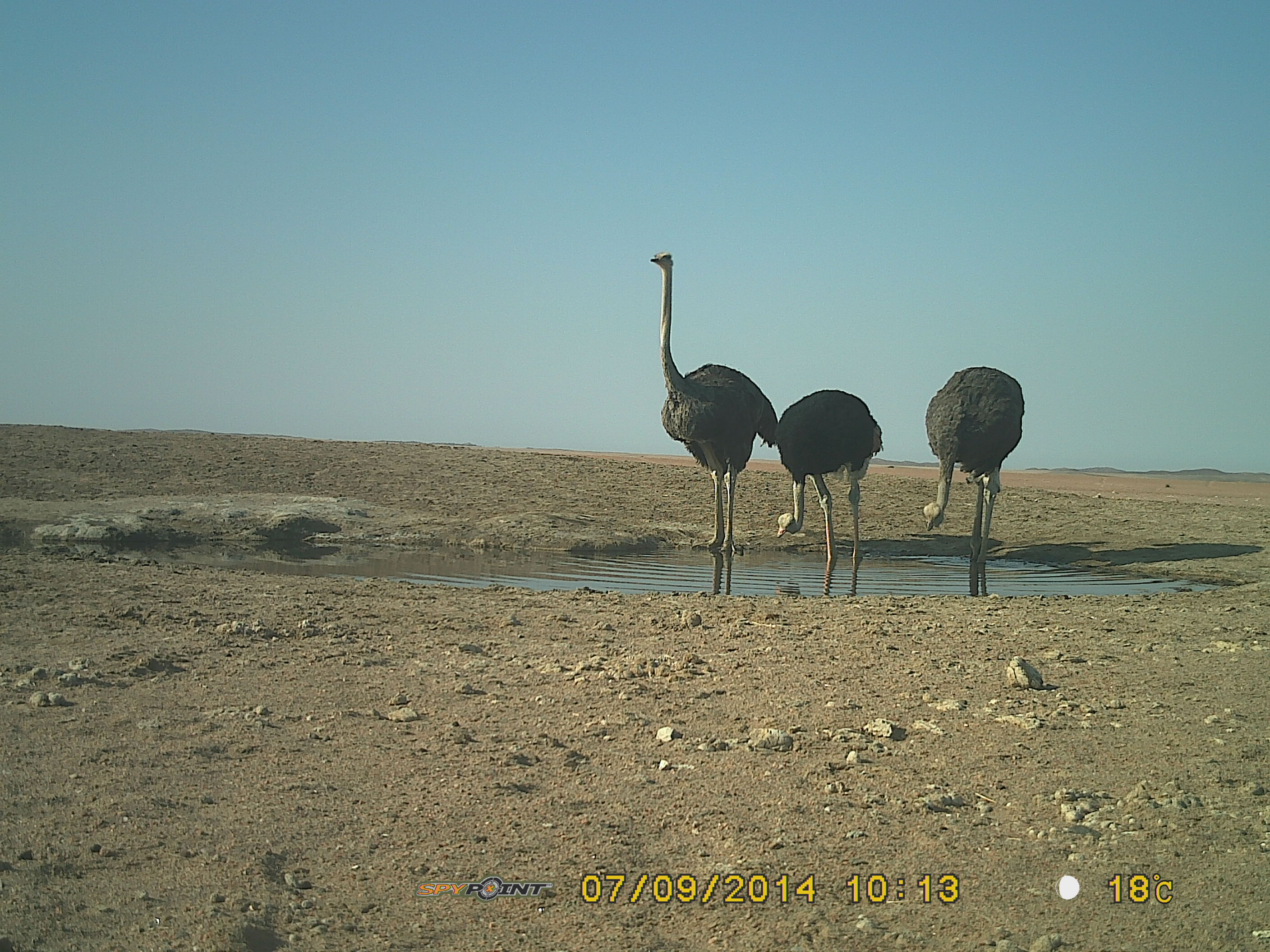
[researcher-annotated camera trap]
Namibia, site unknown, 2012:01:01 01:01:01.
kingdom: Animalia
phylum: Chordata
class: Aves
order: Struthioniformes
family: Struthionidae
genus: Struthio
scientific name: Struthio camelus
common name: common ostrich